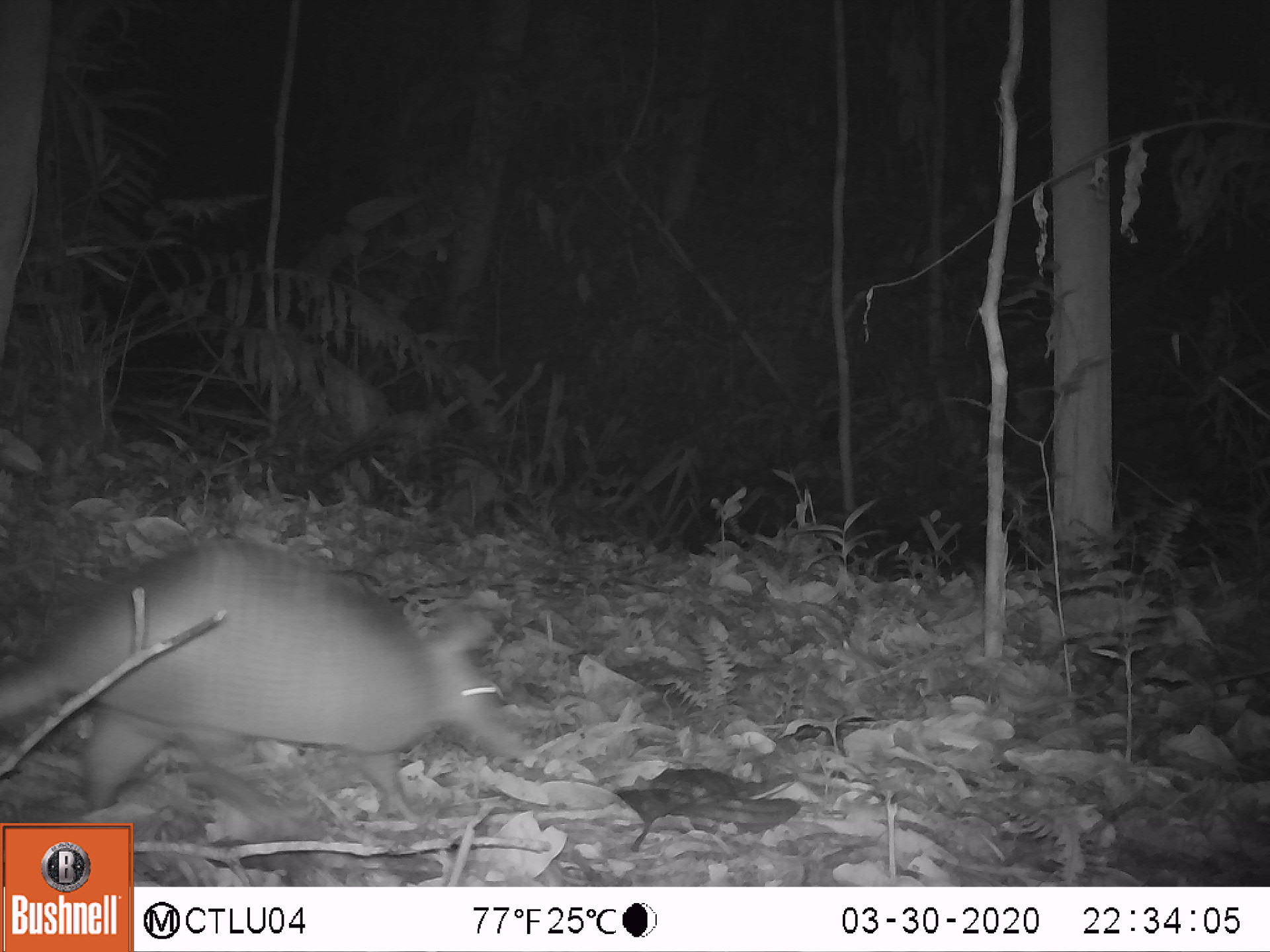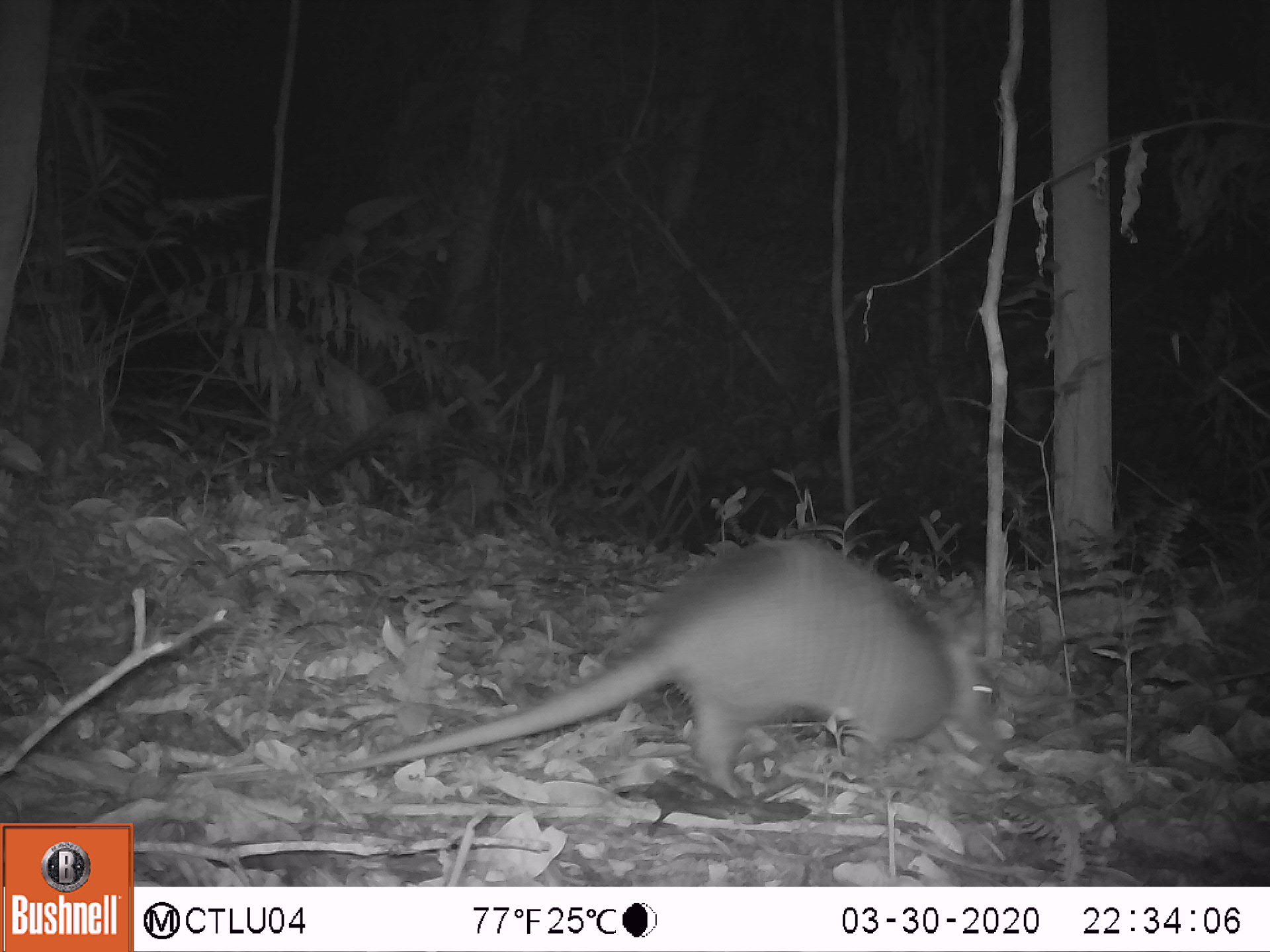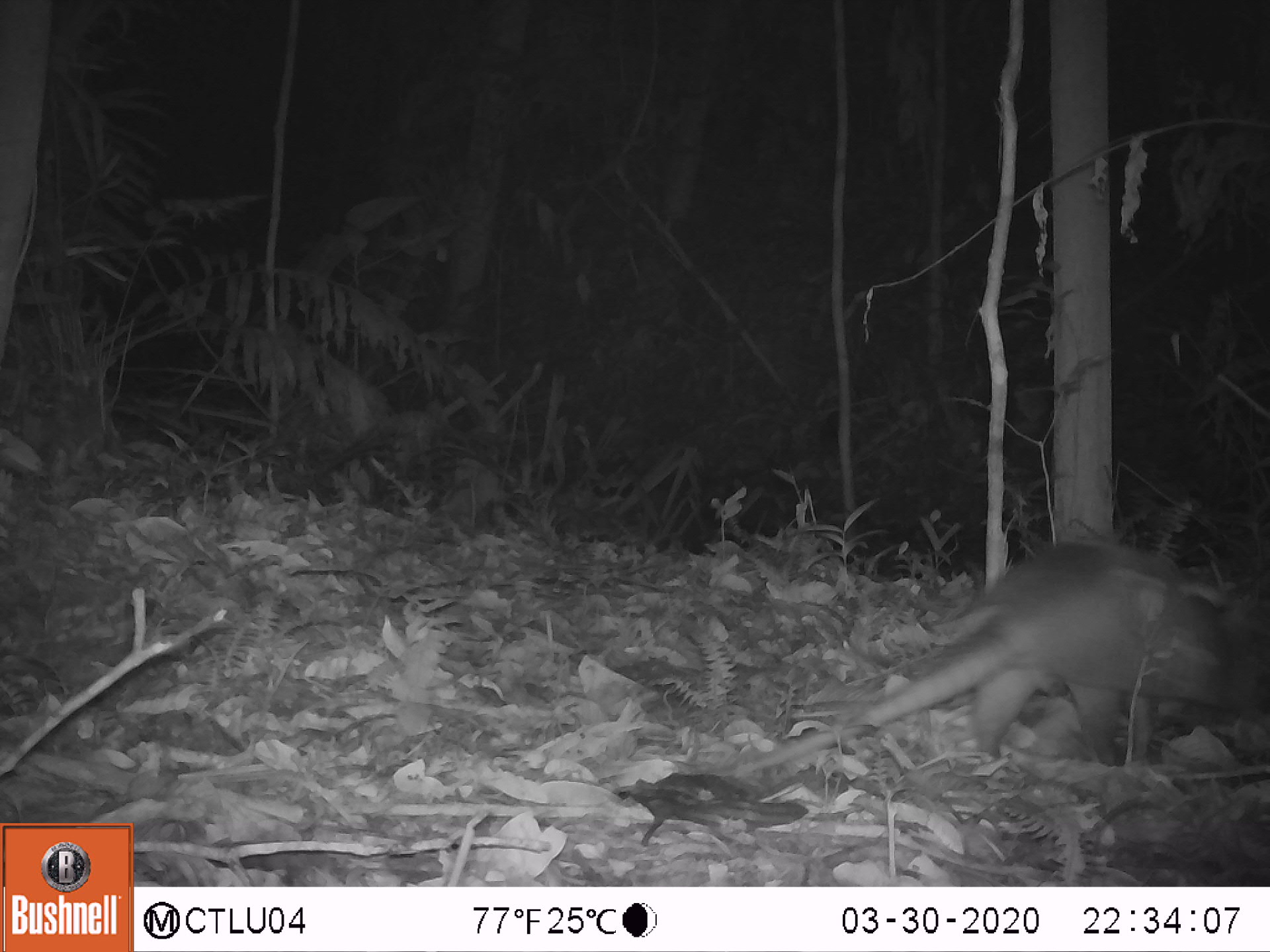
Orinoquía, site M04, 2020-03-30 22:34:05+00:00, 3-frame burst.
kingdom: Animalia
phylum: Chordata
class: Mammalia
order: Cingulata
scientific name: Cingulata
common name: armadillo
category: unknown armadillo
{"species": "unknown armadillo (armadillo) (Cingulata)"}